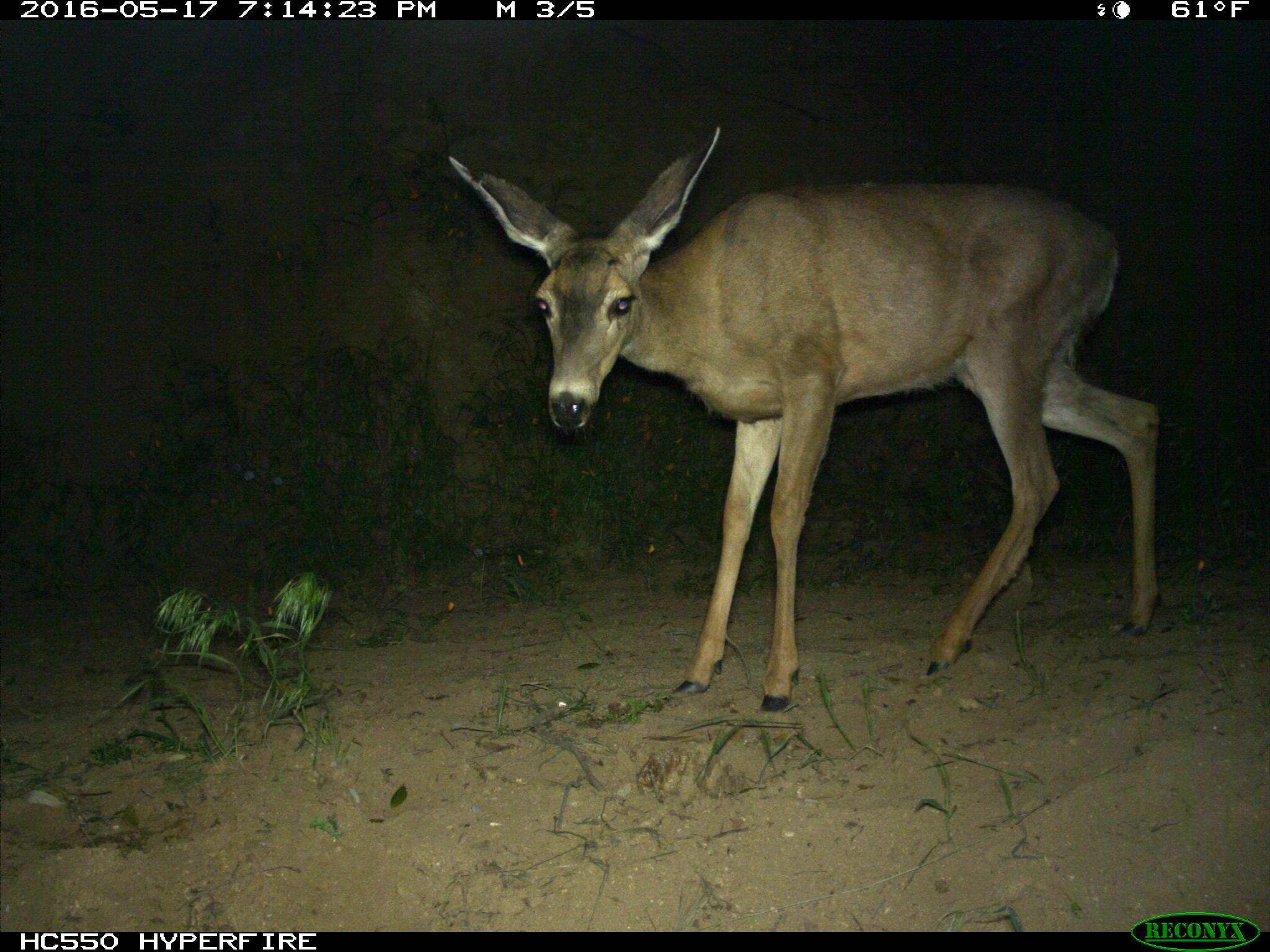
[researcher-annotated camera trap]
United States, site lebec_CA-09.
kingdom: Animalia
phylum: Chordata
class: Mammalia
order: Artiodactyla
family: Cervidae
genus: Odocoileus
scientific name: Odocoileus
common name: deer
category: unidentified deer